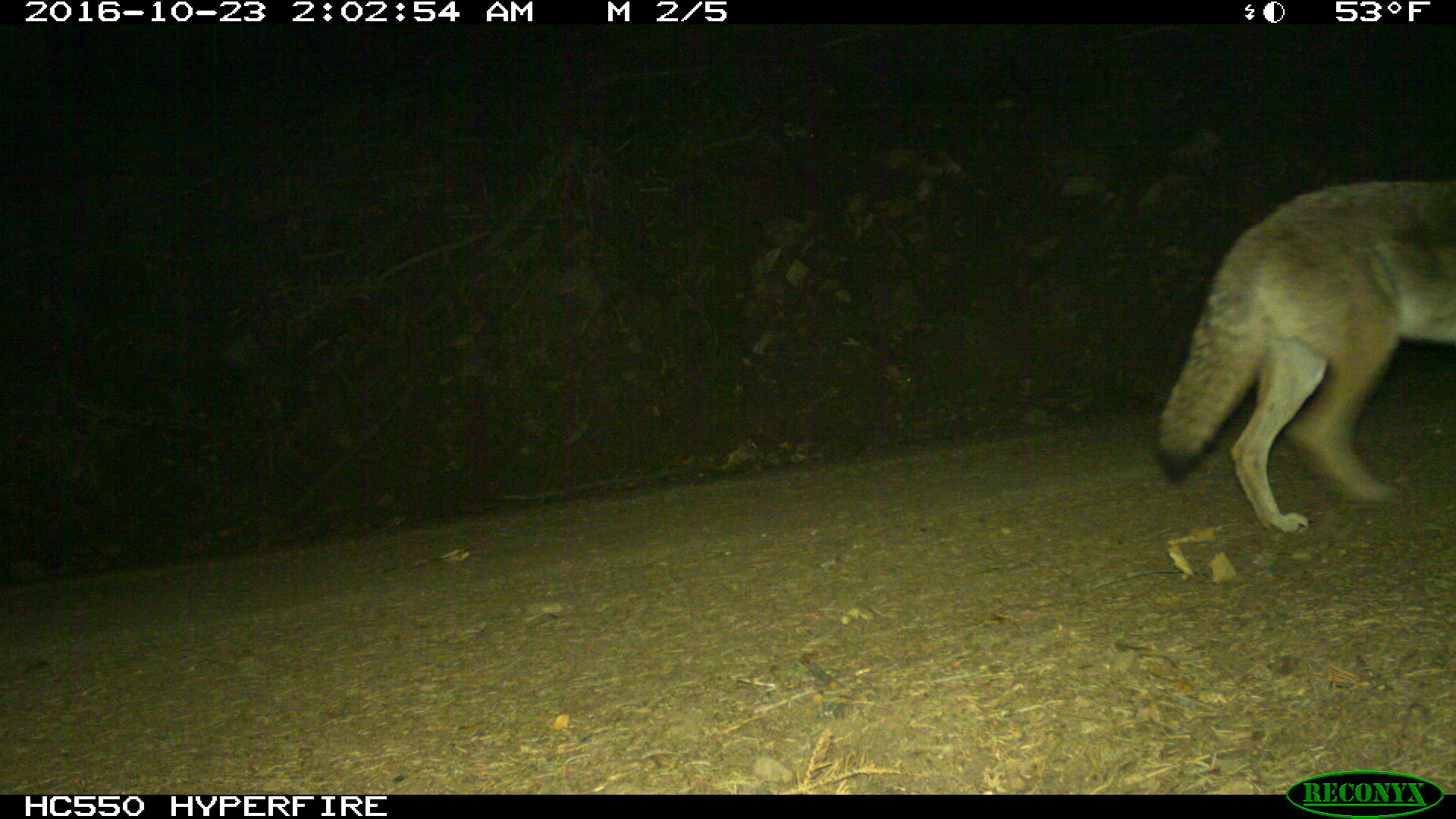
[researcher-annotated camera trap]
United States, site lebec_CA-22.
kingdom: Animalia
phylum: Chordata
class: Mammalia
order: Carnivora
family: Canidae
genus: Canis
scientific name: Canis latrans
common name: coyote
Canis latrans (coyote).